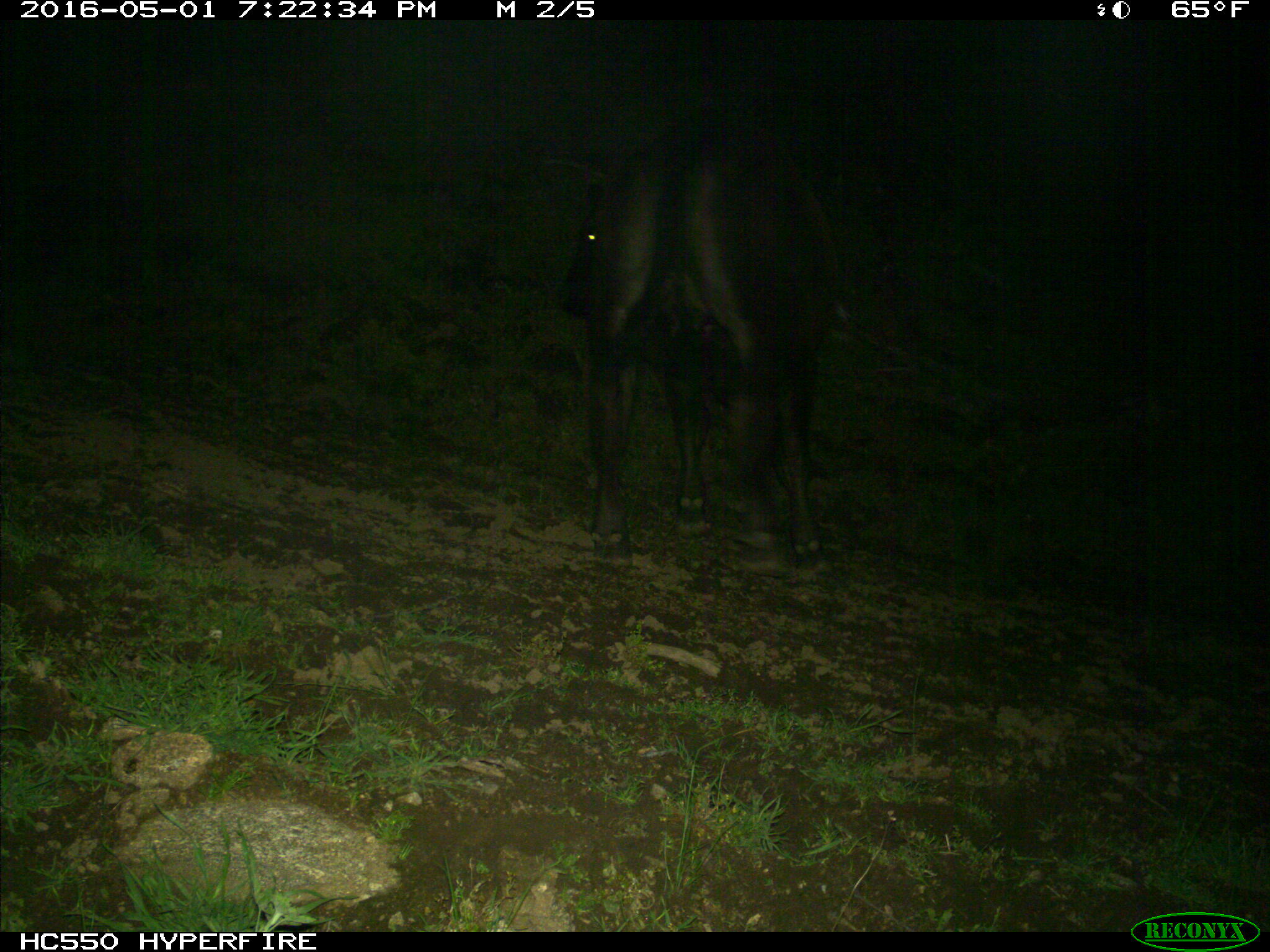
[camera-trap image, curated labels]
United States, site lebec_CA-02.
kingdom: Animalia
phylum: Chordata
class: Mammalia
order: Artiodactyla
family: Bovidae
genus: Bos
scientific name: Bos taurus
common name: domestic cow